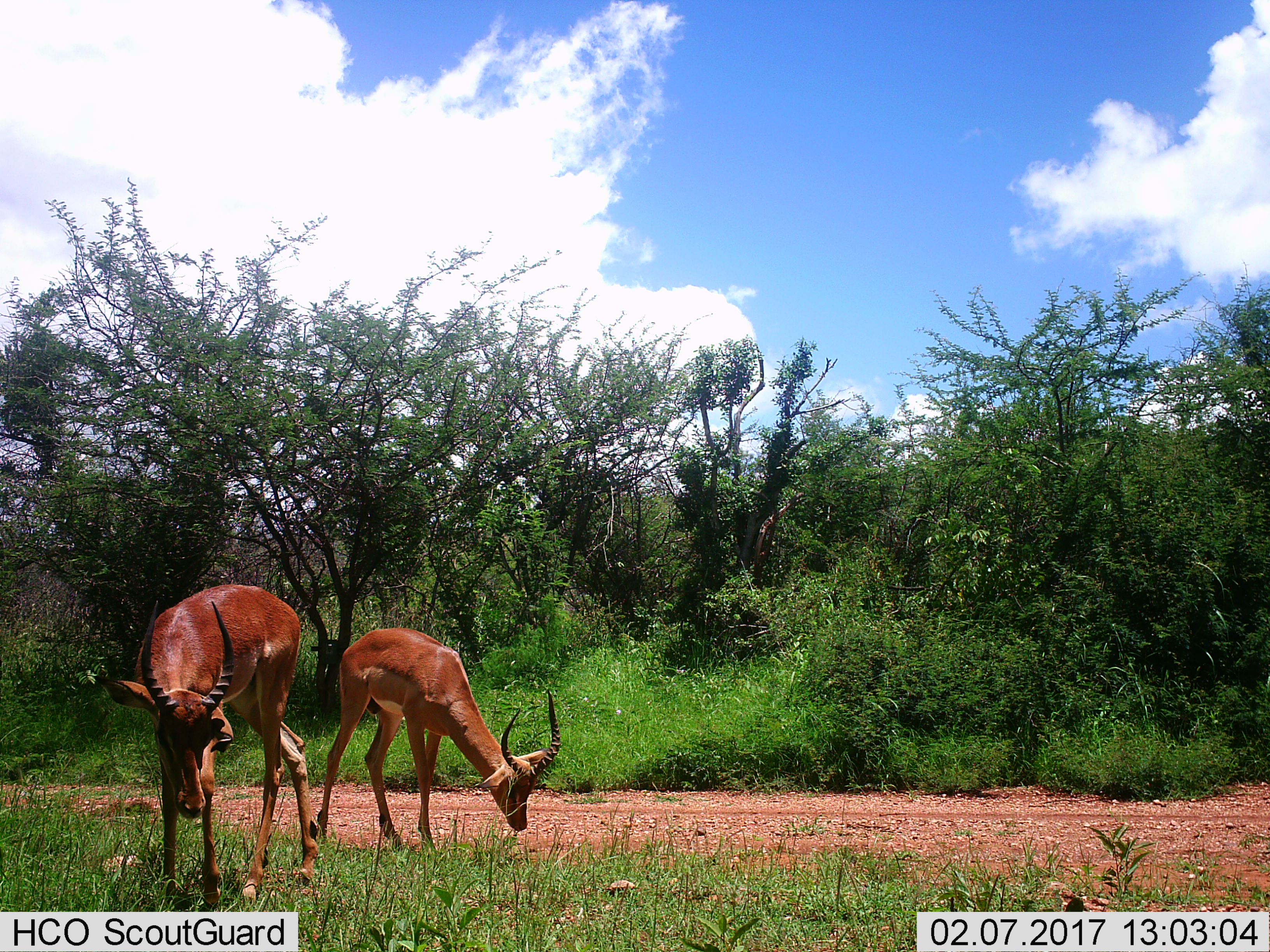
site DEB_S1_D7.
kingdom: Animalia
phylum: Chordata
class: Mammalia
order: Artiodactyla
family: Bovidae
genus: Aepyceros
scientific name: Aepyceros melampus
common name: impala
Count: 2.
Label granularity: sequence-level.